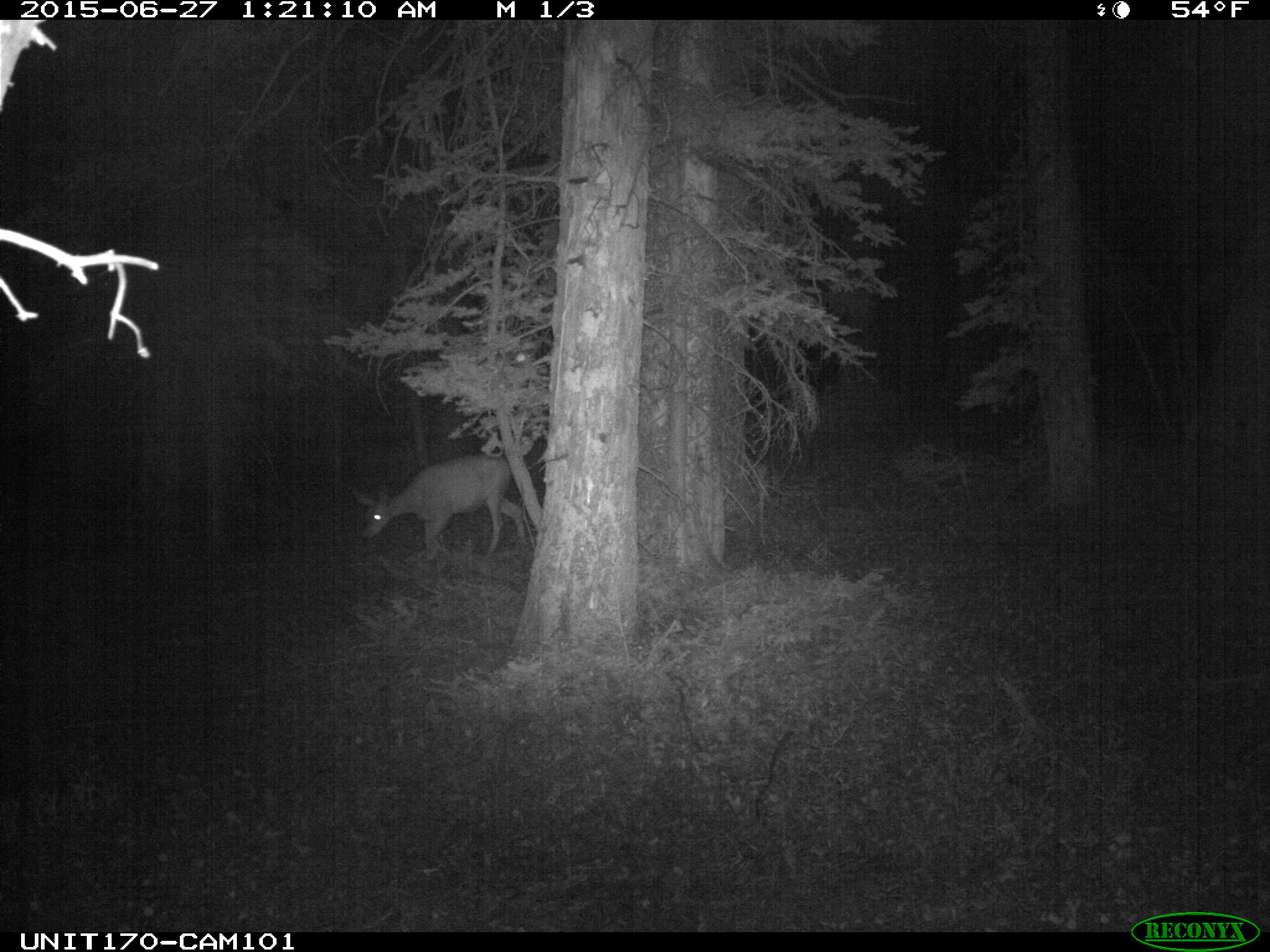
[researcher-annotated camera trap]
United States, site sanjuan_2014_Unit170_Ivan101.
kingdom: Animalia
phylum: Chordata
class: Mammalia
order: Artiodactyla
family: Cervidae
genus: Odocoileus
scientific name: Odocoileus hemionus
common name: mule deer